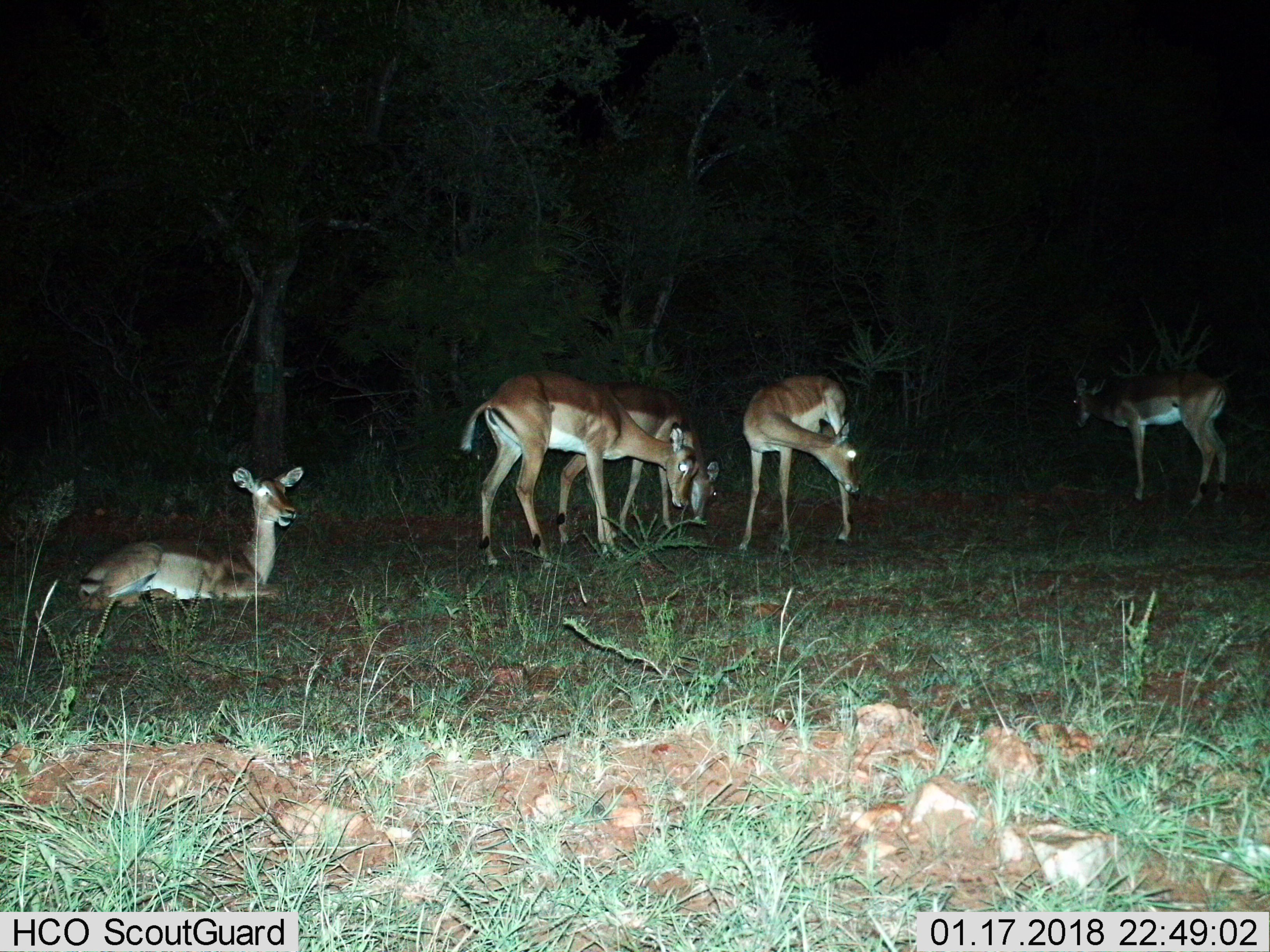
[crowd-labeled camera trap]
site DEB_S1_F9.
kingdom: Animalia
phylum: Chordata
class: Mammalia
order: Artiodactyla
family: Bovidae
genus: Aepyceros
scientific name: Aepyceros melampus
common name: impala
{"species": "impala (Aepyceros melampus)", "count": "5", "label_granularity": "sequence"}